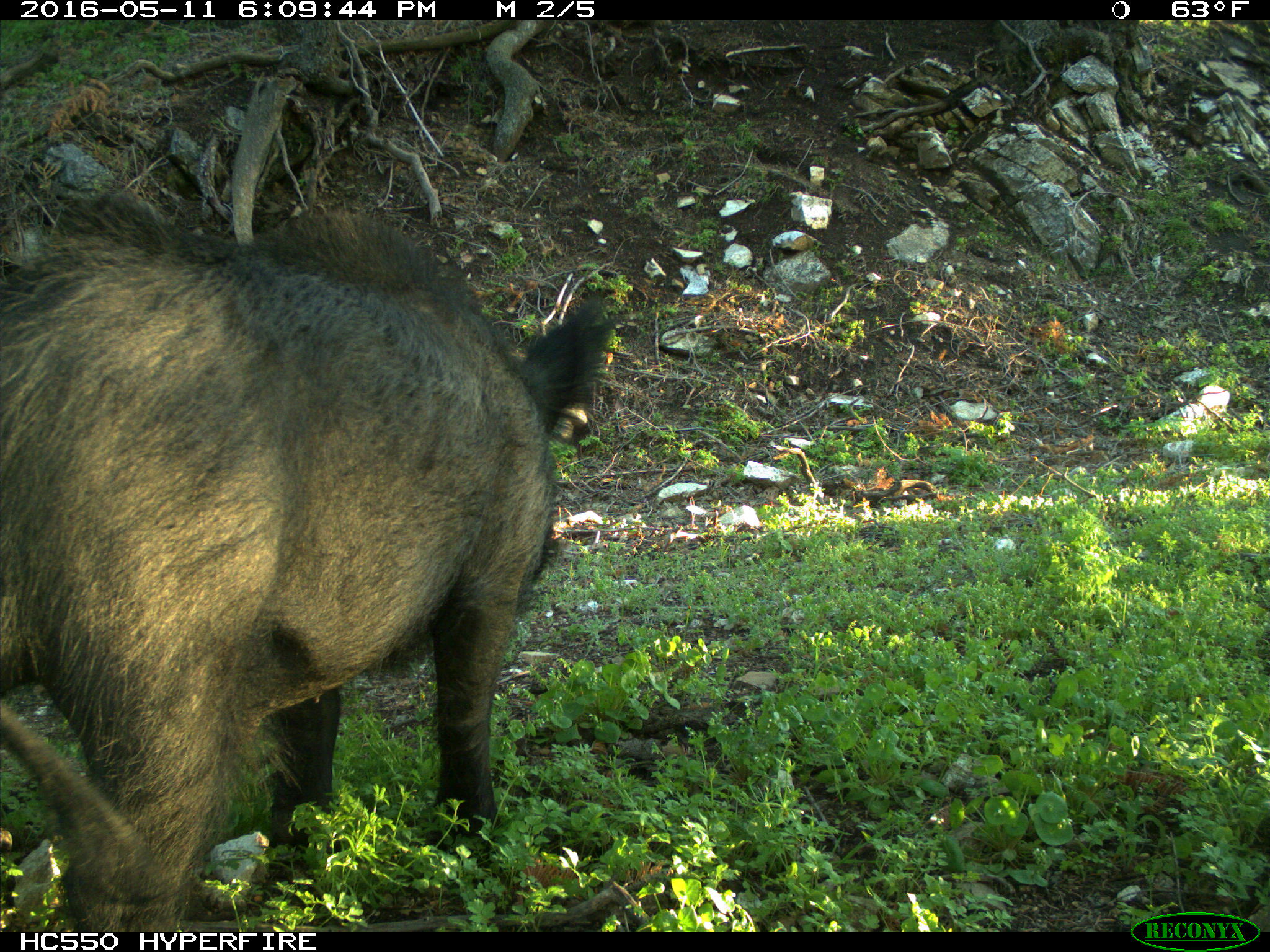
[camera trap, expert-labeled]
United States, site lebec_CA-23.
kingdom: Animalia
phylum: Chordata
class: Mammalia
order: Artiodactyla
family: Suidae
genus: Sus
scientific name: Sus scrofa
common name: wild boar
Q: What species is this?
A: Sus scrofa (wild boar).